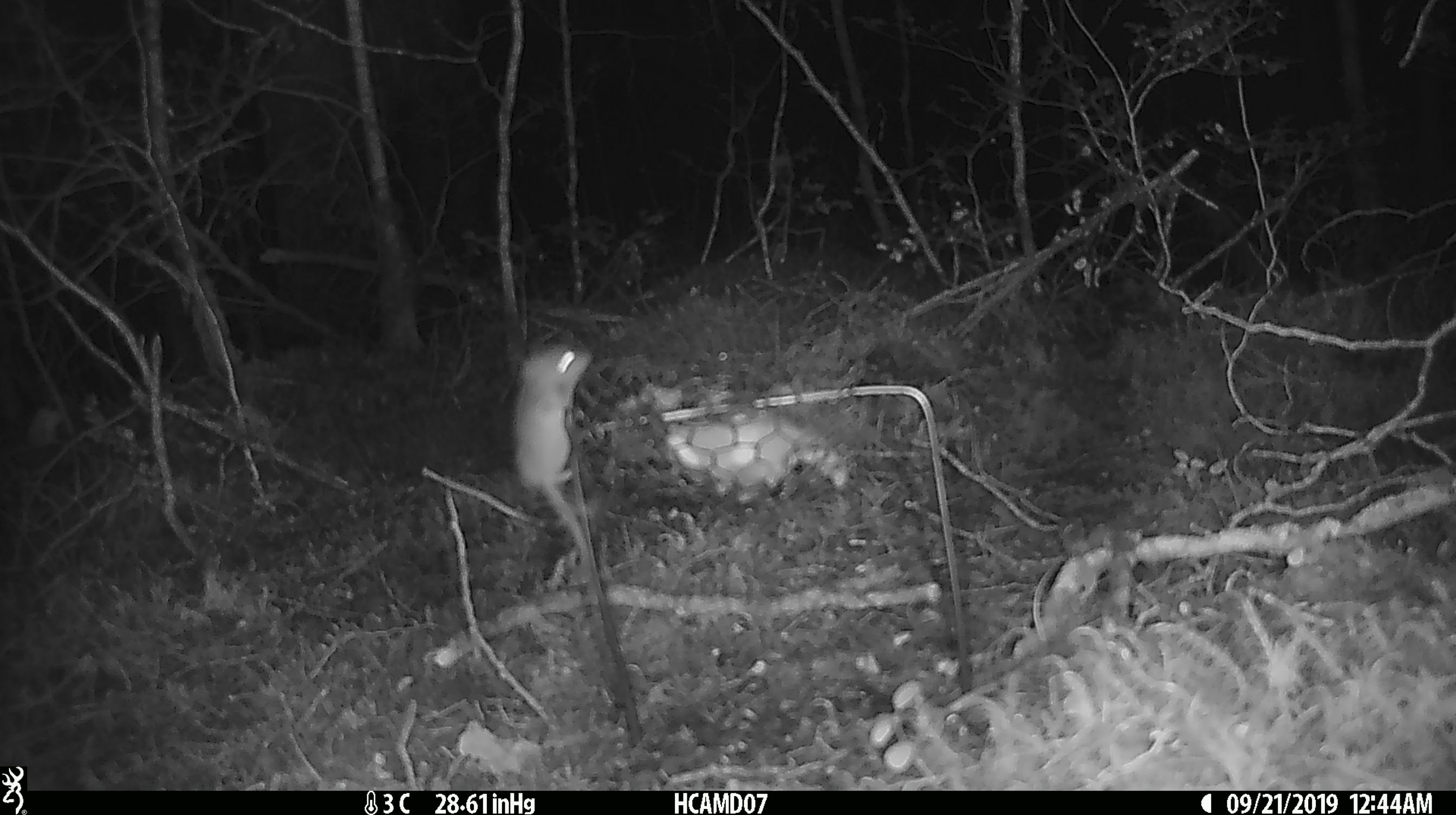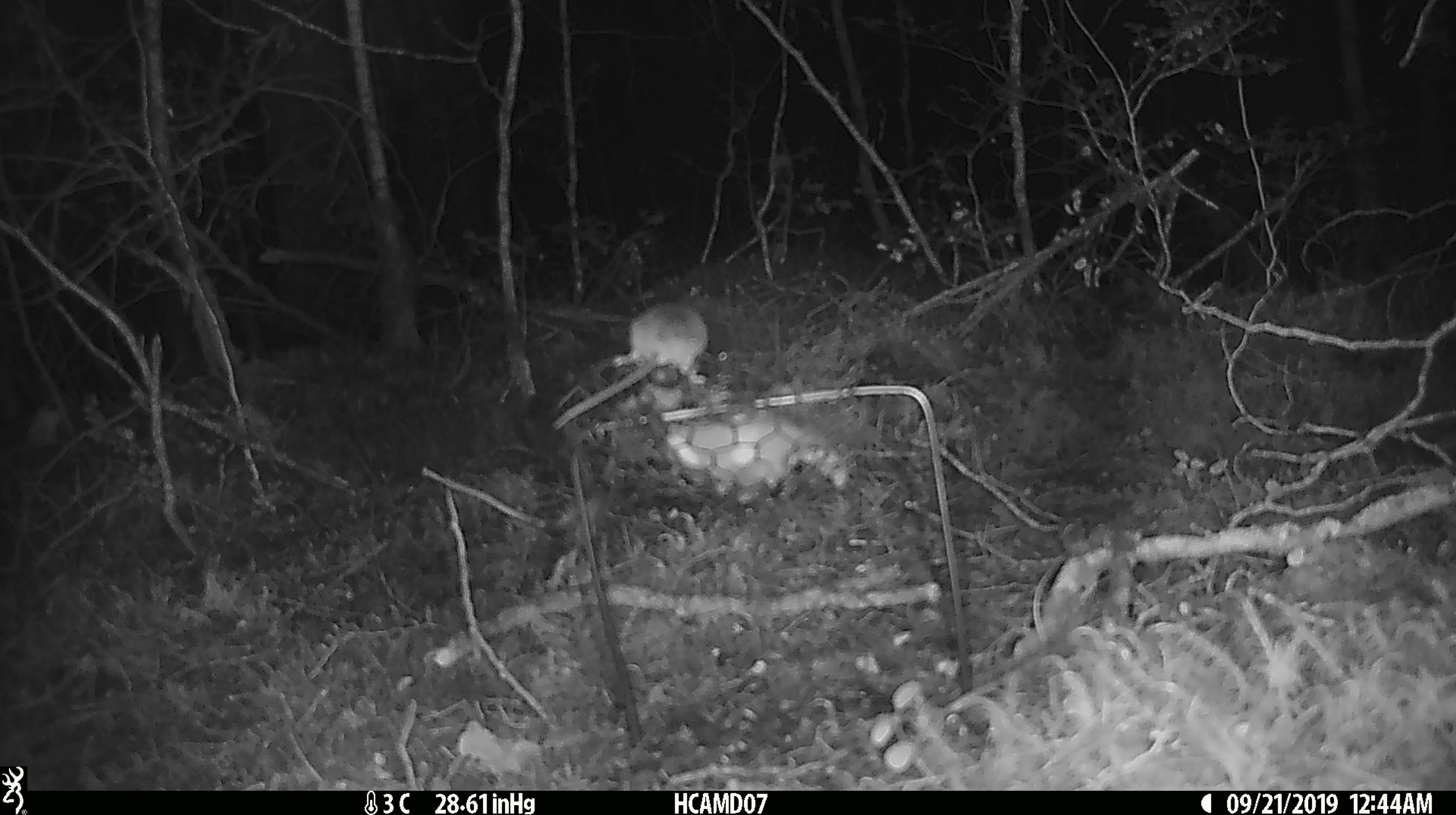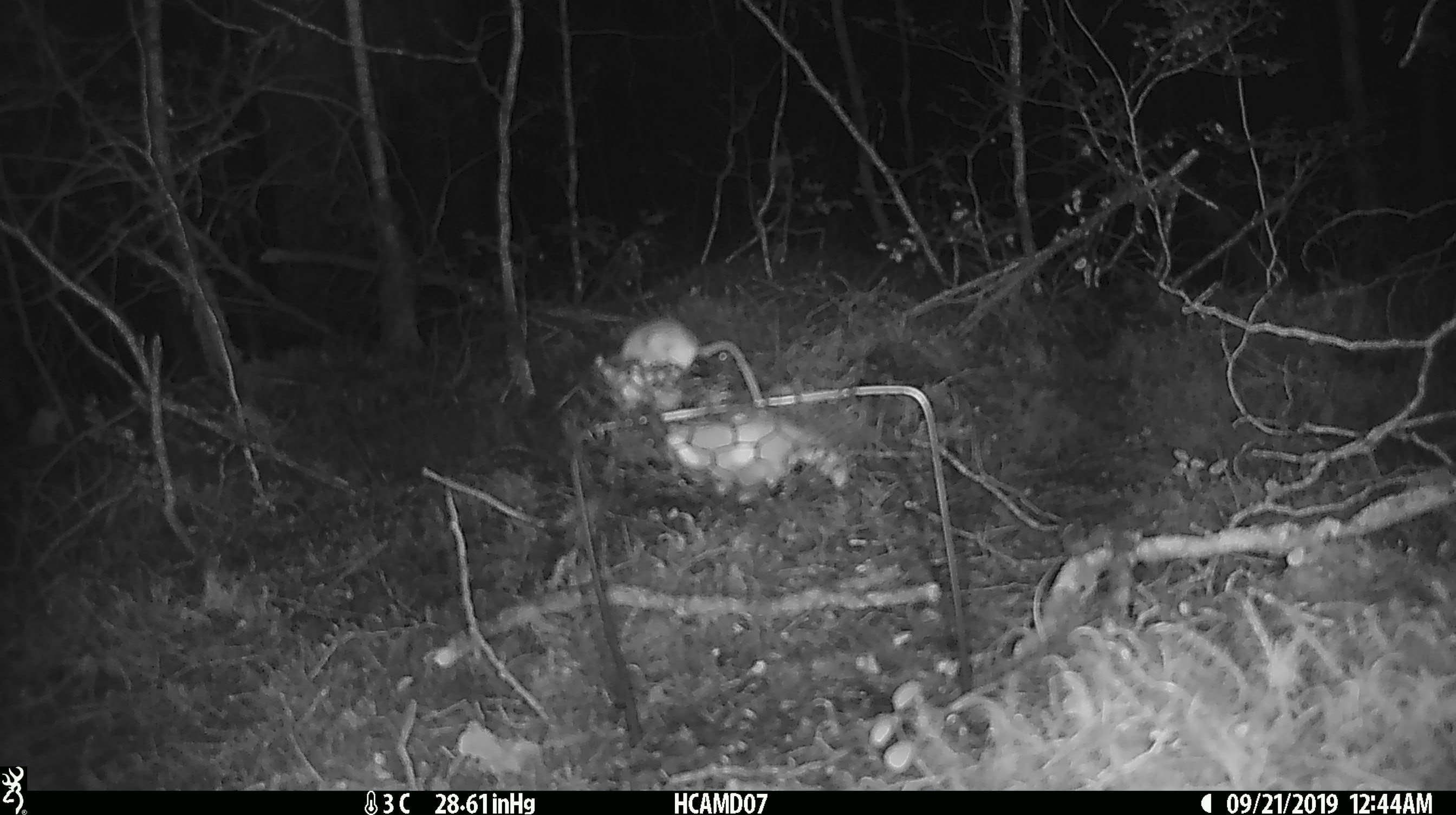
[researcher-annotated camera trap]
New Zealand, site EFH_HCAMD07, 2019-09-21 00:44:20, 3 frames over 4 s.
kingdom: Animalia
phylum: Chordata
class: Mammalia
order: Rodentia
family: Muridae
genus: Mus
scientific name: Mus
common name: mouse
Mouse (Mus).